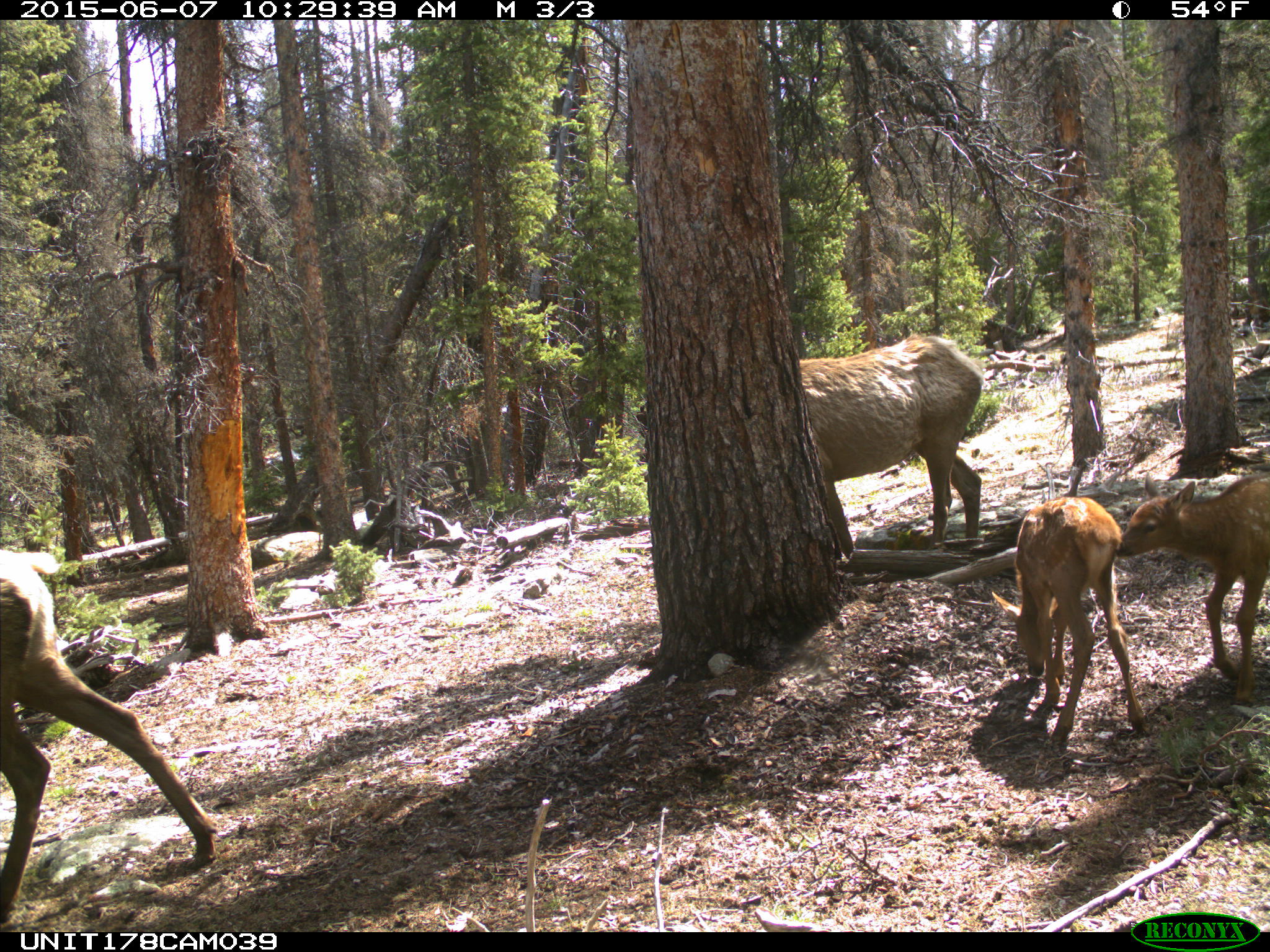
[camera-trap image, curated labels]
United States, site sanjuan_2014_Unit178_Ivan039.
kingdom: Animalia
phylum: Chordata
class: Mammalia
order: Artiodactyla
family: Cervidae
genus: Cervus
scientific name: Cervus elaphus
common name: red deer